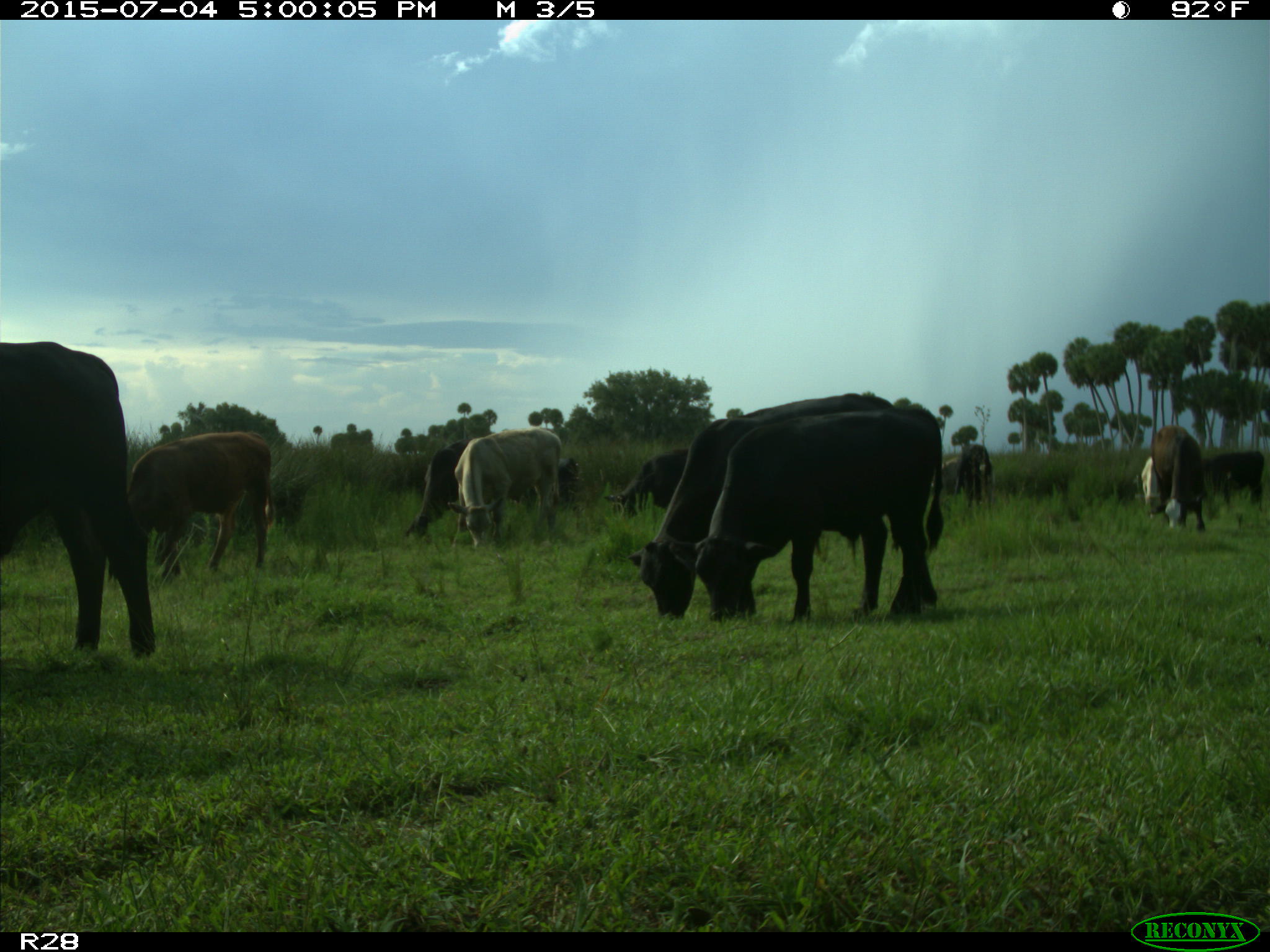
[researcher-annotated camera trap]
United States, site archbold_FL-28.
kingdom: Animalia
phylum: Chordata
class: Mammalia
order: Artiodactyla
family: Bovidae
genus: Bos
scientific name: Bos taurus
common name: domestic cow